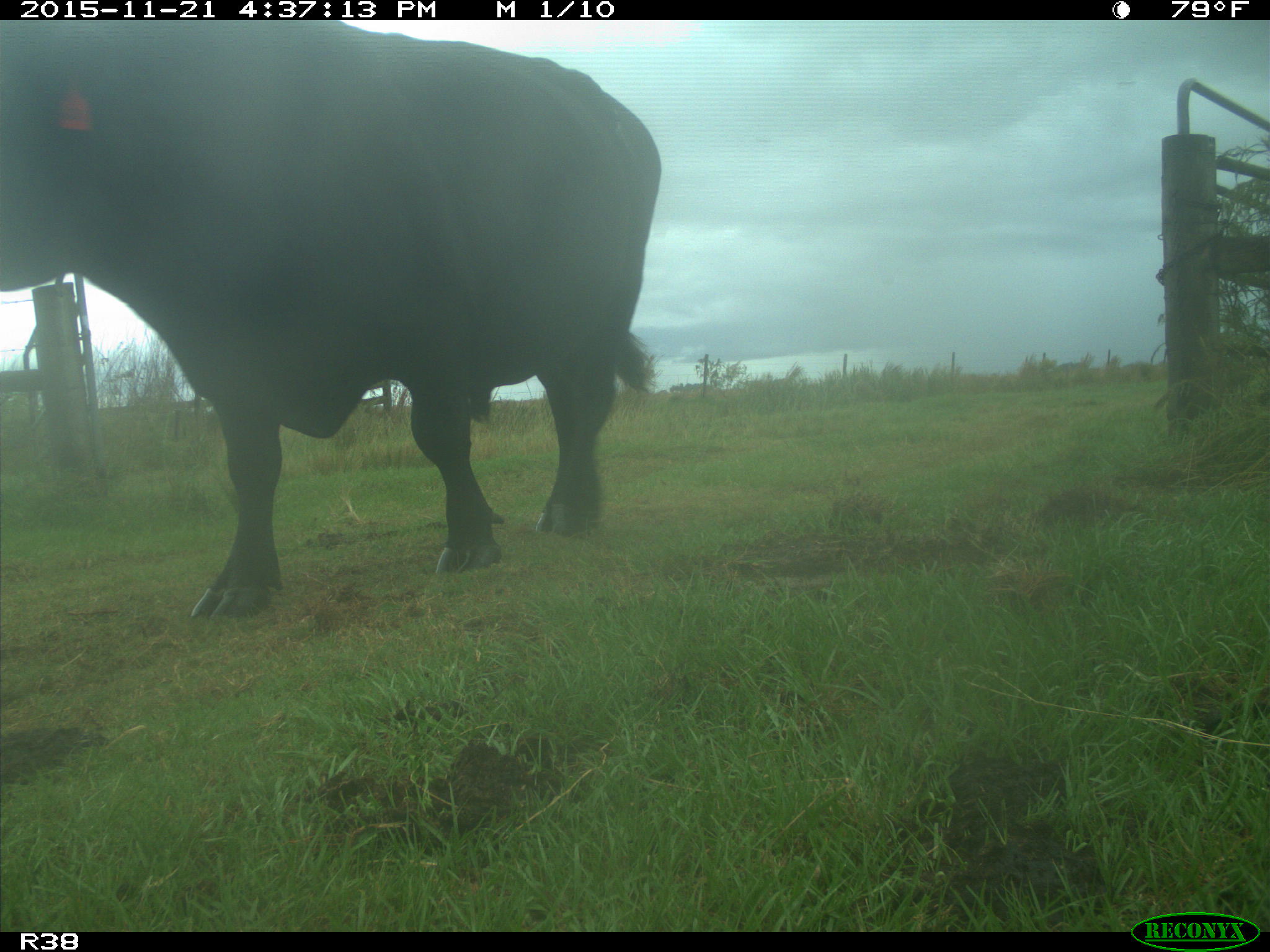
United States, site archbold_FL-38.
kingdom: Animalia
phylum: Chordata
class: Mammalia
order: Artiodactyla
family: Bovidae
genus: Bos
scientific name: Bos taurus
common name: domestic cow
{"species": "Bos taurus (domestic cow)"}